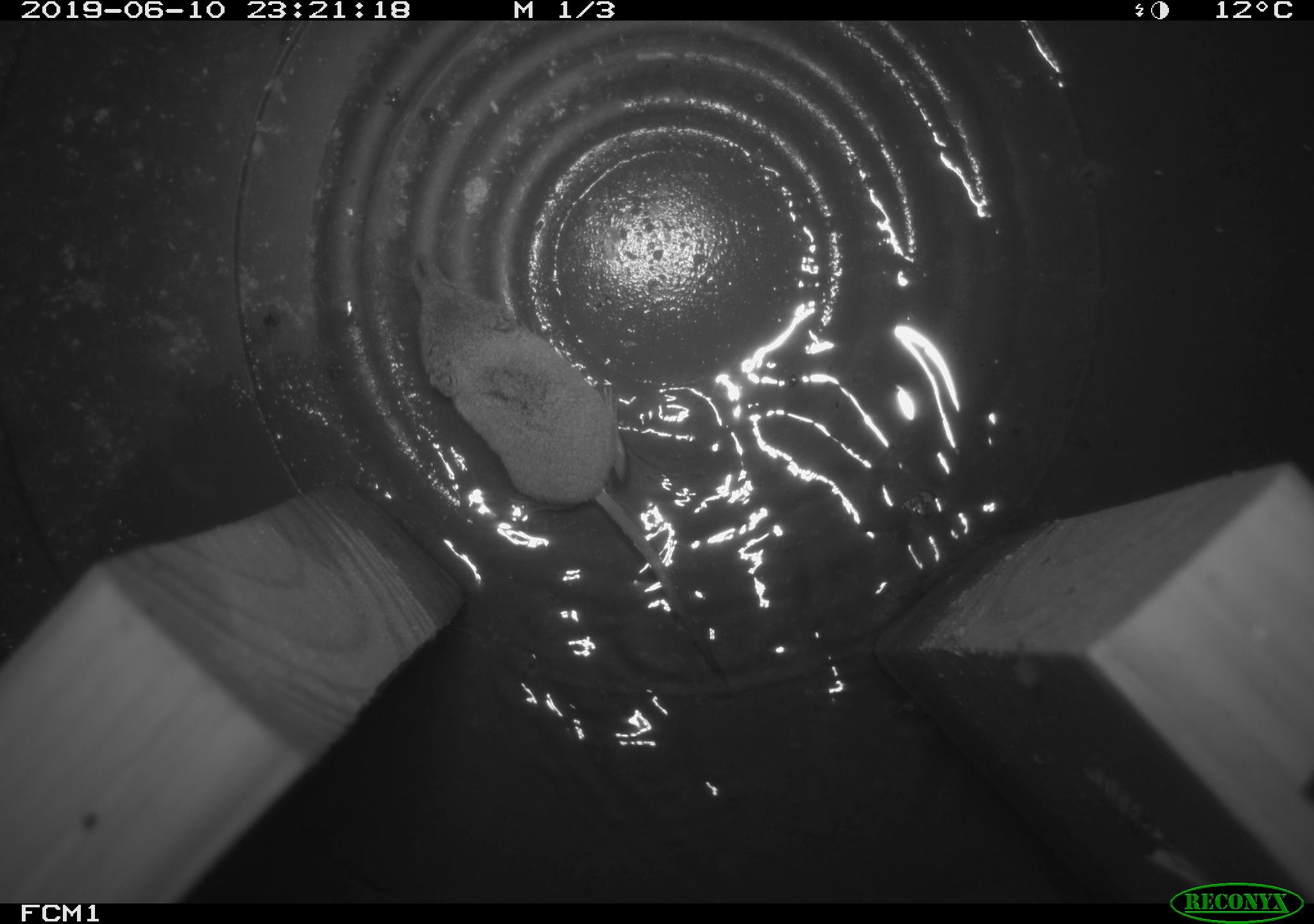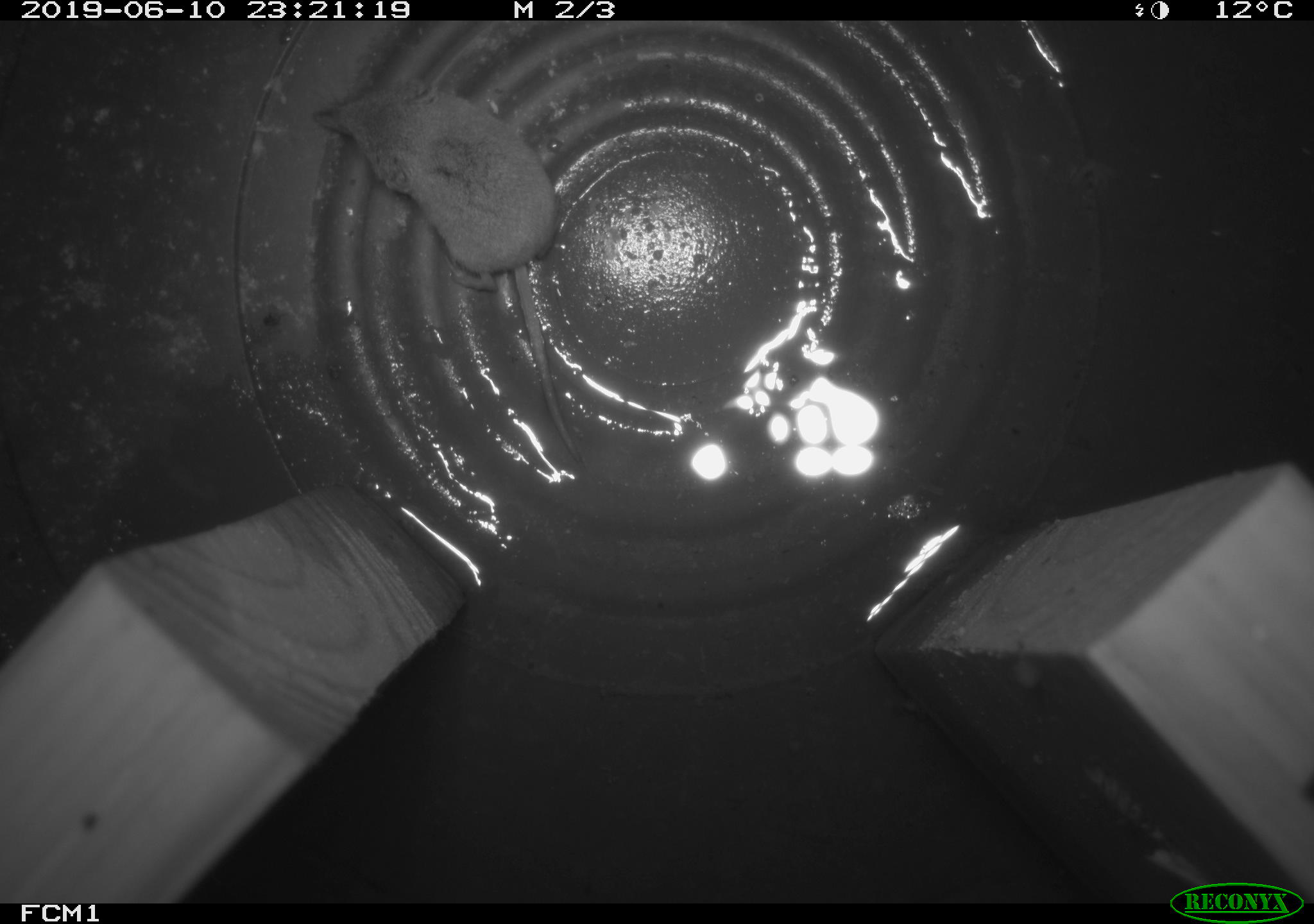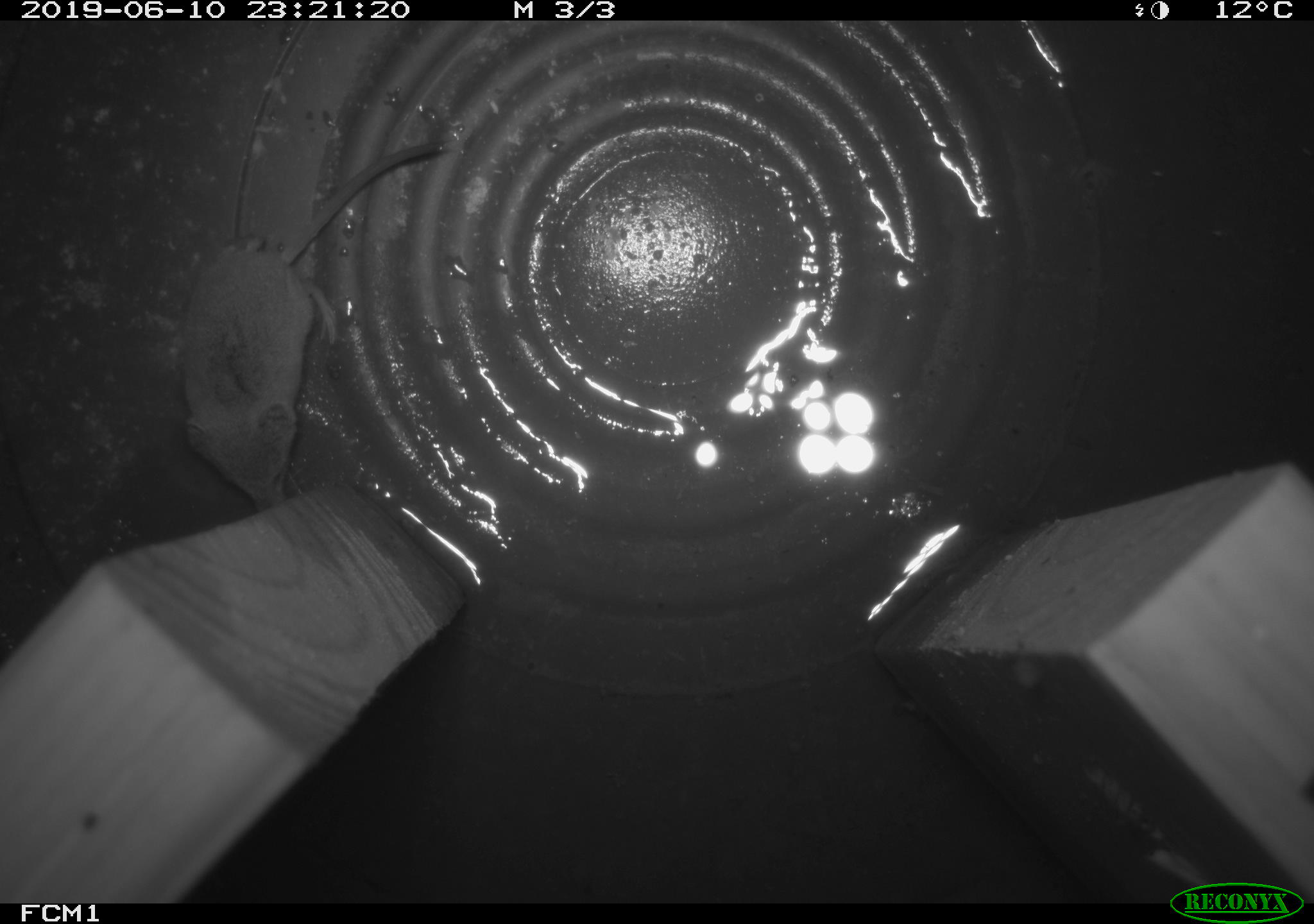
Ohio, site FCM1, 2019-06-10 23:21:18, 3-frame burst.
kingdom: Animalia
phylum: Chordata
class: Mammalia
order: Eulipotyphla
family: Soricidae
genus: Sorex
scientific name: Sorex cinereus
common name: masked shrew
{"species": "masked shrew (Sorex cinereus)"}